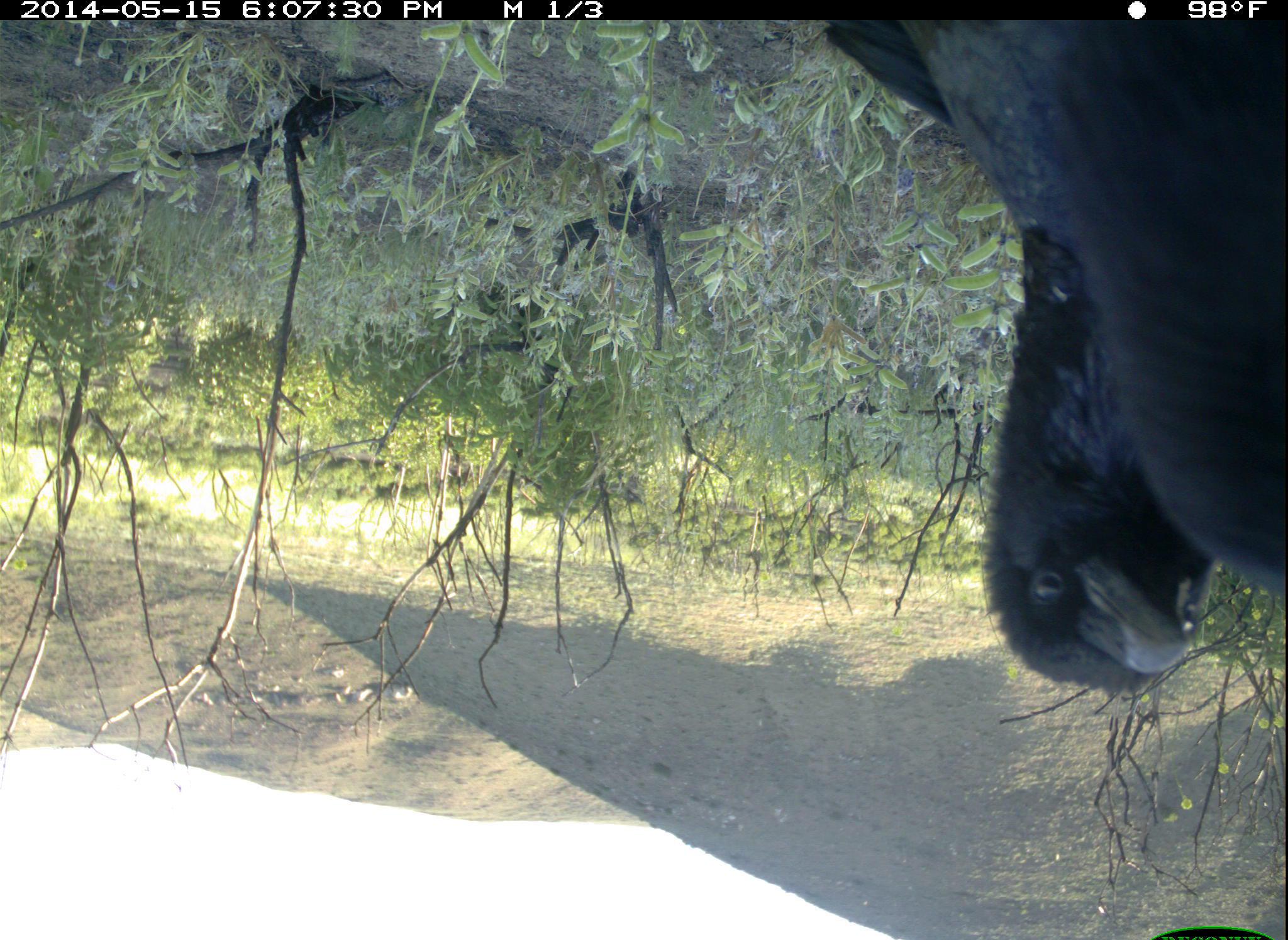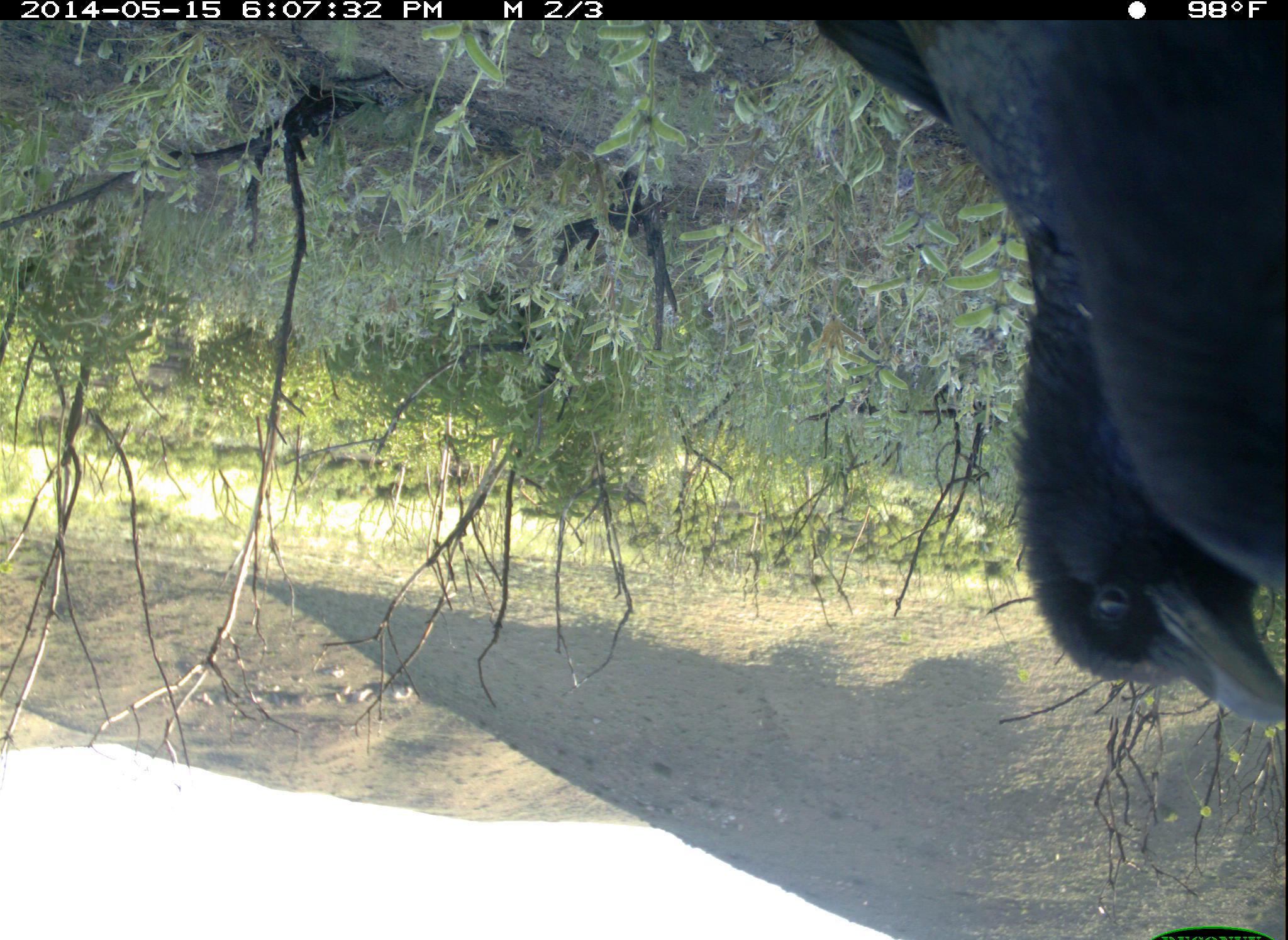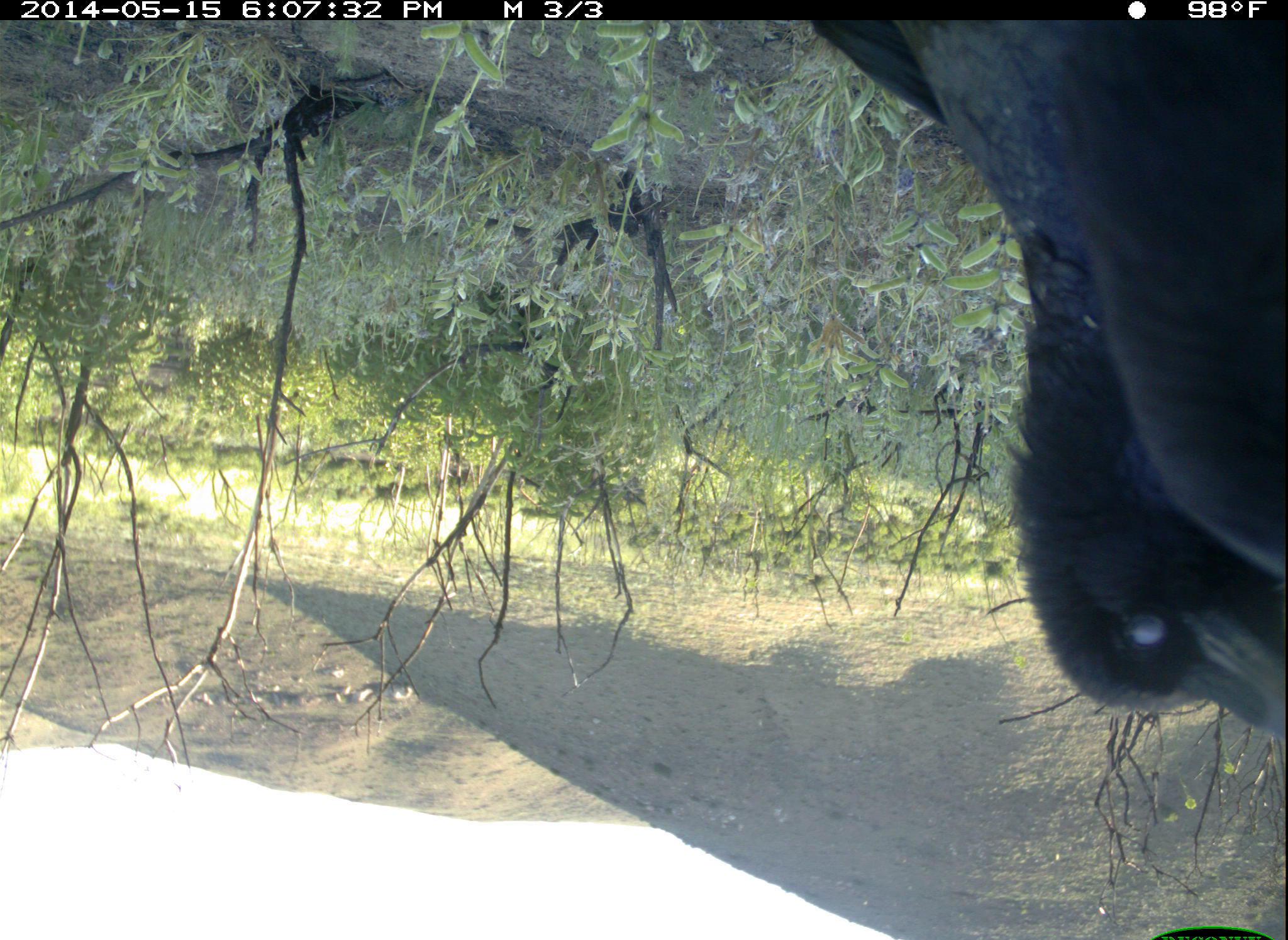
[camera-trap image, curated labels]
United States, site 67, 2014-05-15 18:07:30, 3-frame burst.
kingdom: Animalia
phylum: Chordata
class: Aves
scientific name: Aves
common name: bird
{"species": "bird (Aves)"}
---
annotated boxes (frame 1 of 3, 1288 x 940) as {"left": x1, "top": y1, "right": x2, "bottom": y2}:
bird: {"left": 824, "top": 17, "right": 1287, "bottom": 697}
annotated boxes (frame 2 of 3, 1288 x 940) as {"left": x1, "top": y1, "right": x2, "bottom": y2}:
bird: {"left": 808, "top": 19, "right": 1287, "bottom": 726}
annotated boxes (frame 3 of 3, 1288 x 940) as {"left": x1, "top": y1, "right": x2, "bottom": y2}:
bird: {"left": 808, "top": 21, "right": 1287, "bottom": 740}